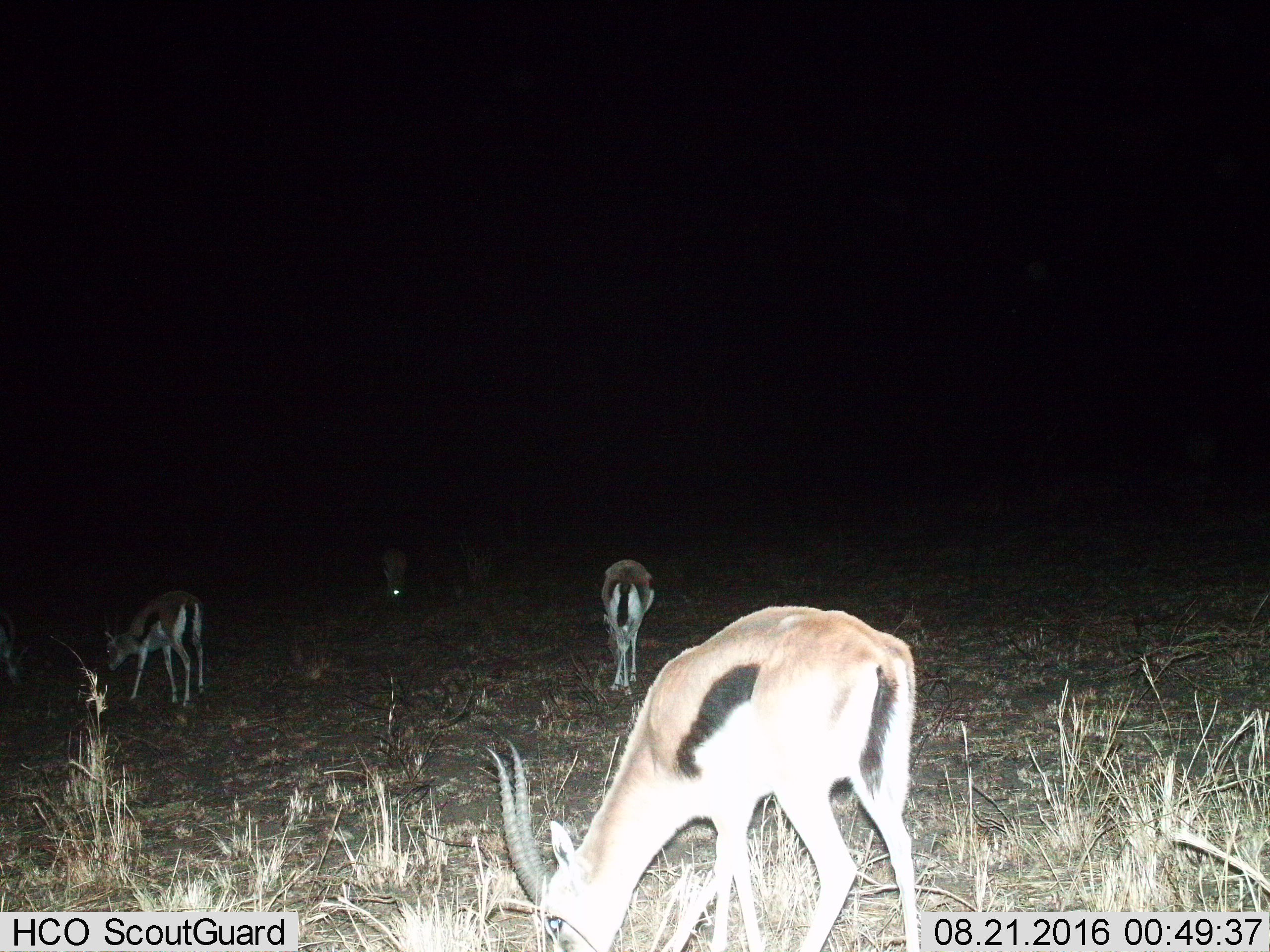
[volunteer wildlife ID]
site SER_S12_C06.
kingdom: Animalia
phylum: Chordata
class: Mammalia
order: Artiodactyla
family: Bovidae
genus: Eudorcas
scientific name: Eudorcas thomsonii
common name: thomson's gazelle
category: gazellethomsons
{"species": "gazellethomsons (thomson's gazelle) (Eudorcas thomsonii)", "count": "4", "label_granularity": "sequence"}